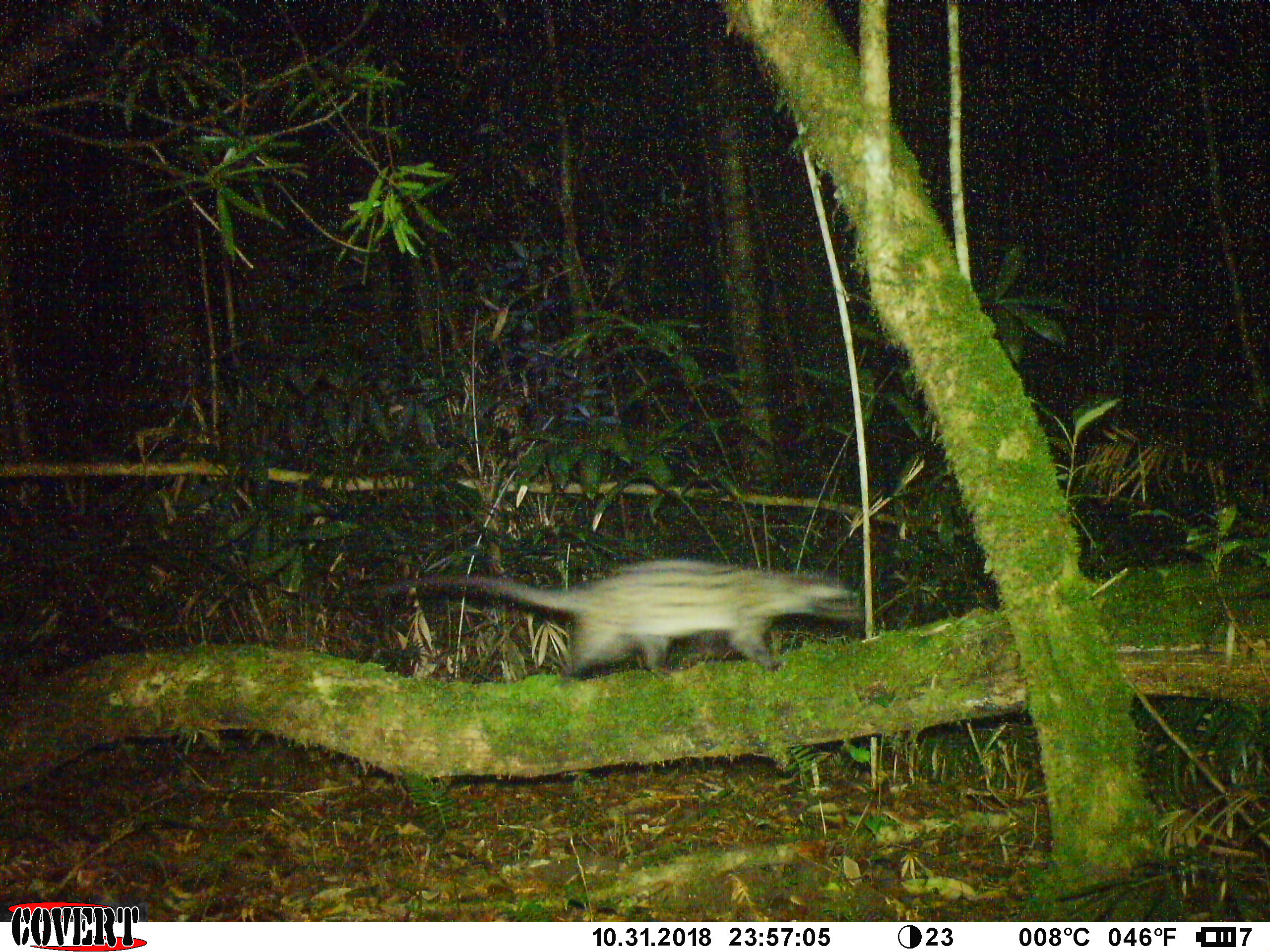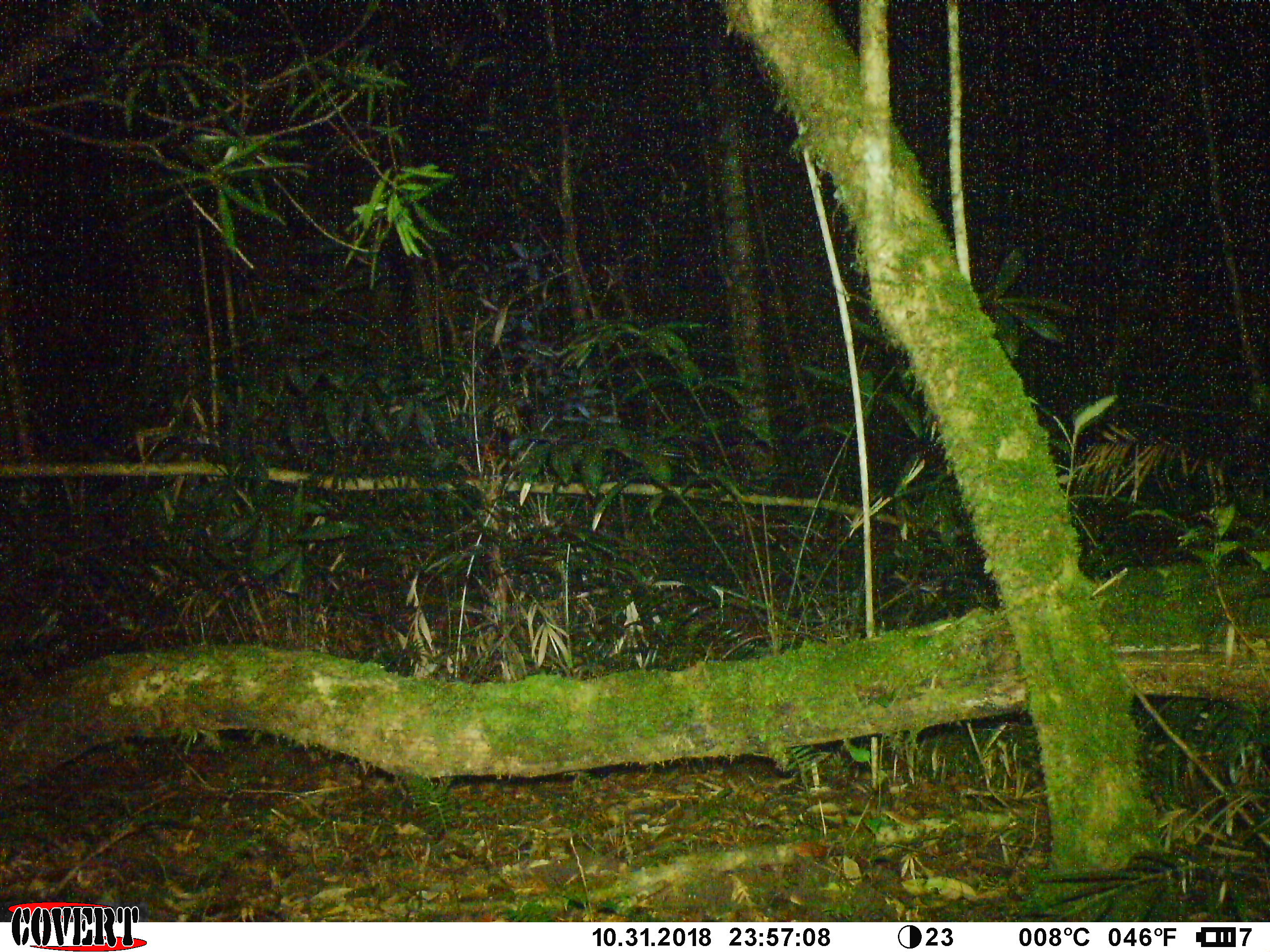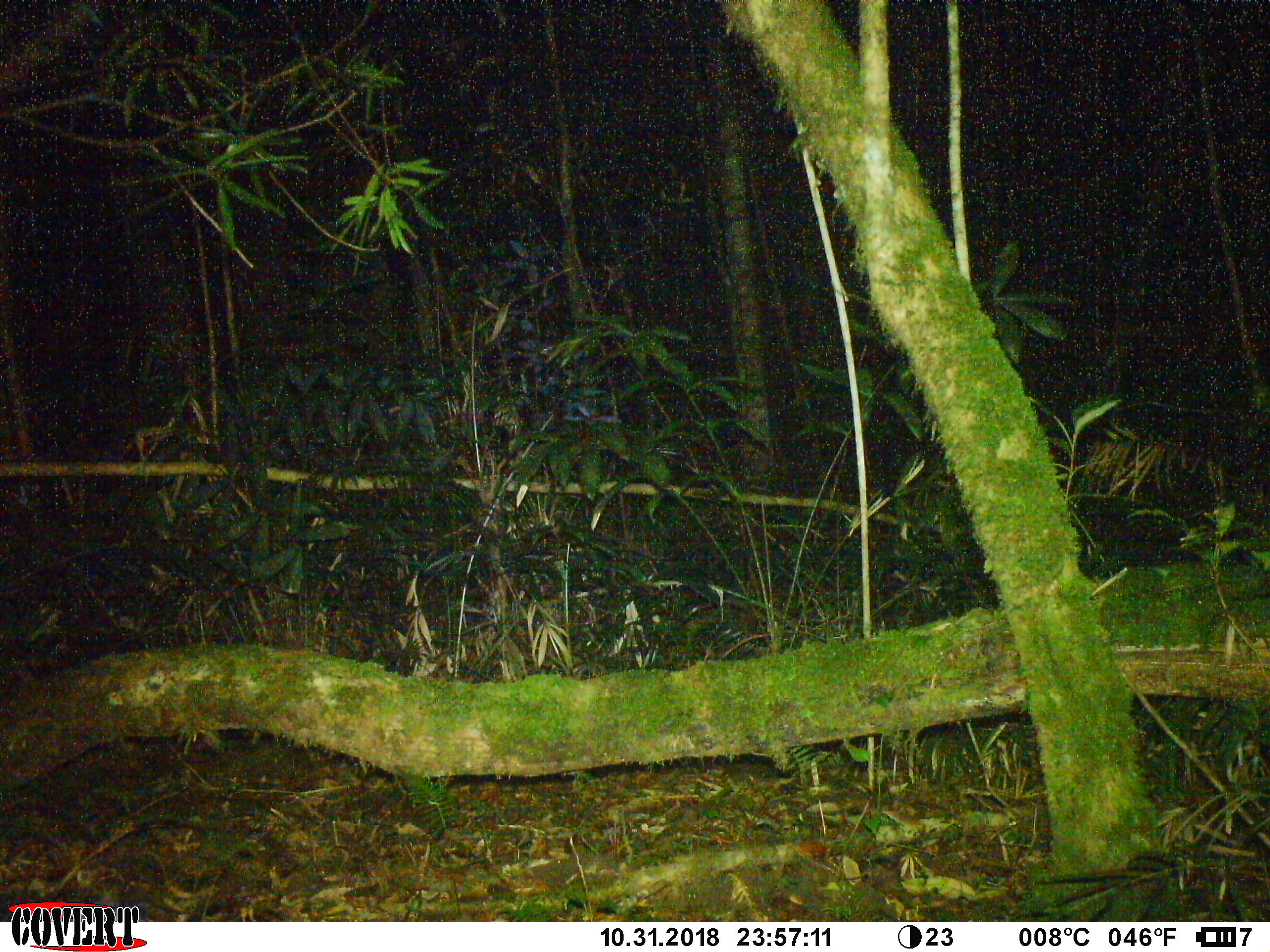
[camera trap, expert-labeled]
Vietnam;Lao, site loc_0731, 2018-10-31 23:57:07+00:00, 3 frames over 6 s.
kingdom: Animalia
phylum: Chordata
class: Mammalia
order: Carnivora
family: Viverridae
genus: Paradoxurus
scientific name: Paradoxurus hermaphroditus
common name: common palm civet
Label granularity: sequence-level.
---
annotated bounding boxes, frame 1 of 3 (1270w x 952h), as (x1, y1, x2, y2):
common palm civet: (372, 558, 864, 679)